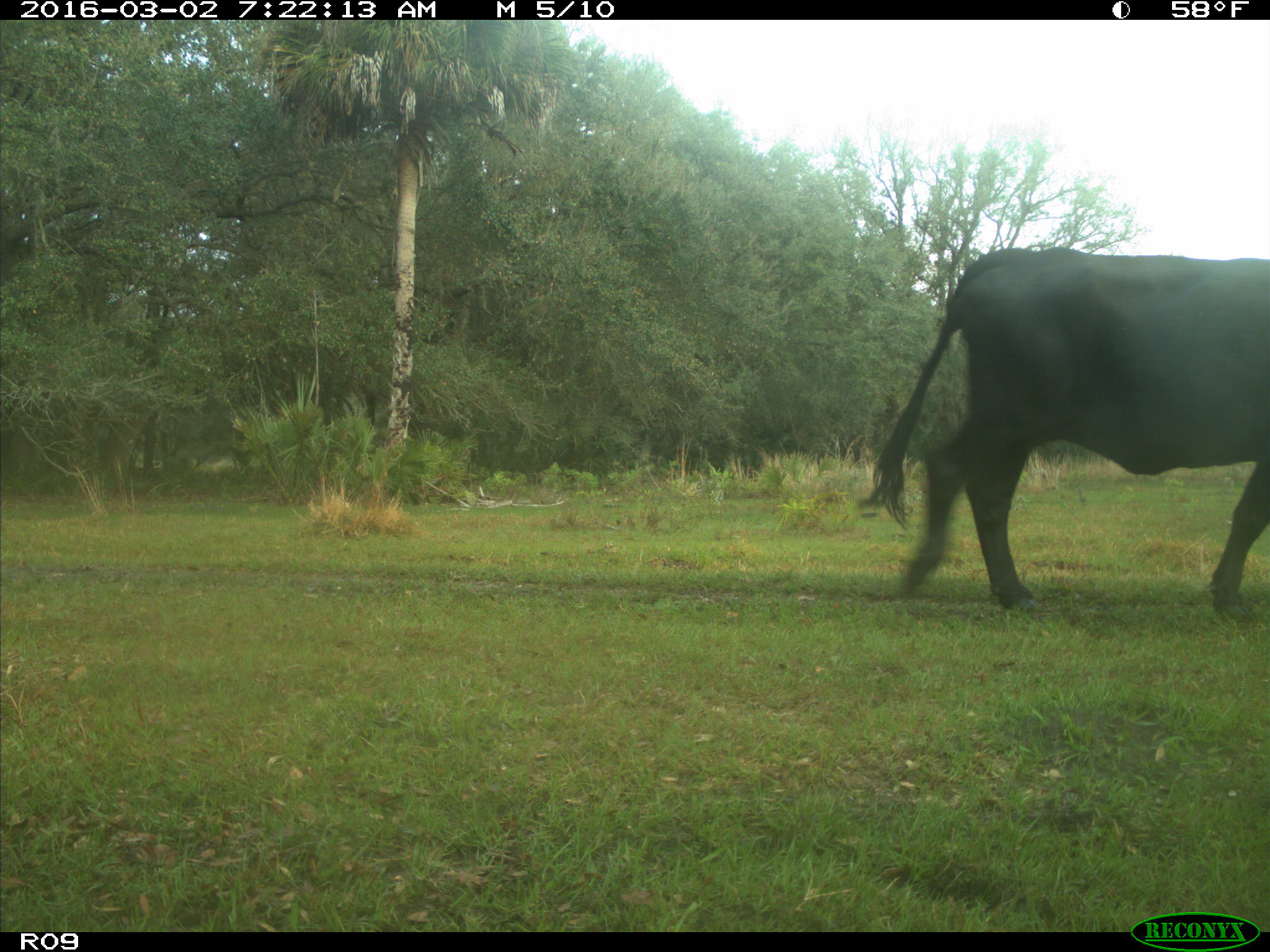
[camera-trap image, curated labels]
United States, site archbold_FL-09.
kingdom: Animalia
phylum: Chordata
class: Mammalia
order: Artiodactyla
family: Bovidae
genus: Bos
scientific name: Bos taurus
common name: domestic cow